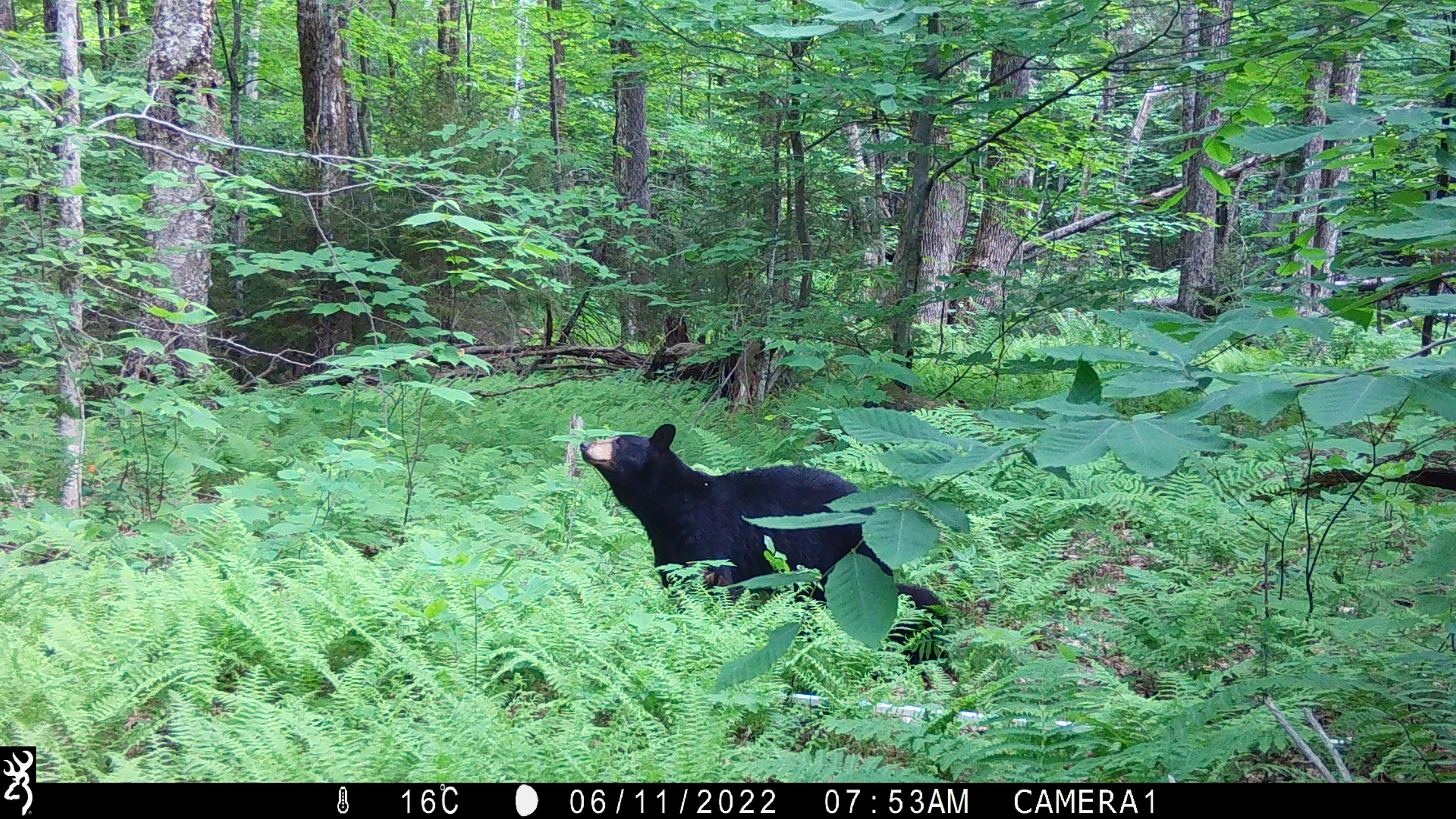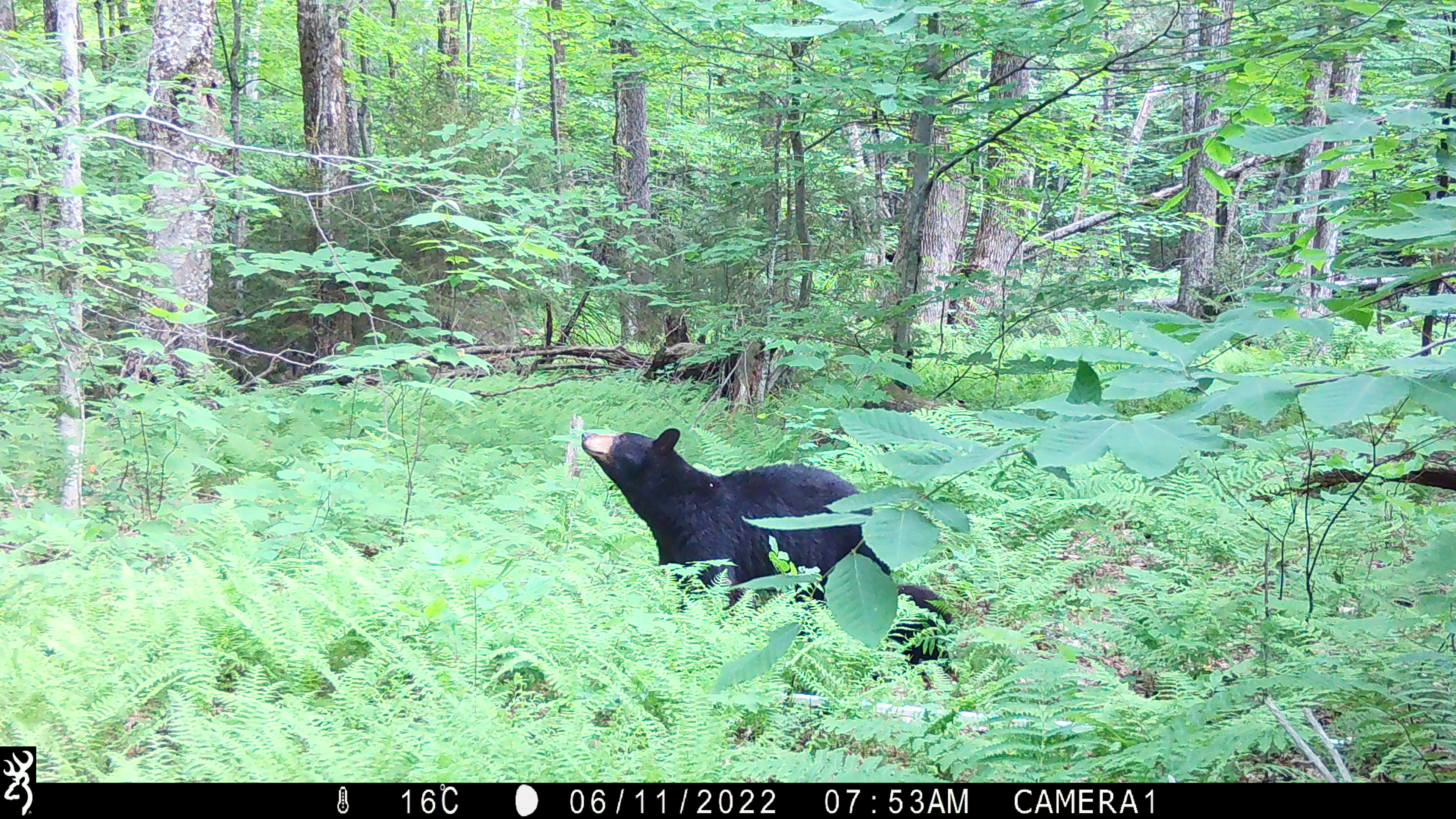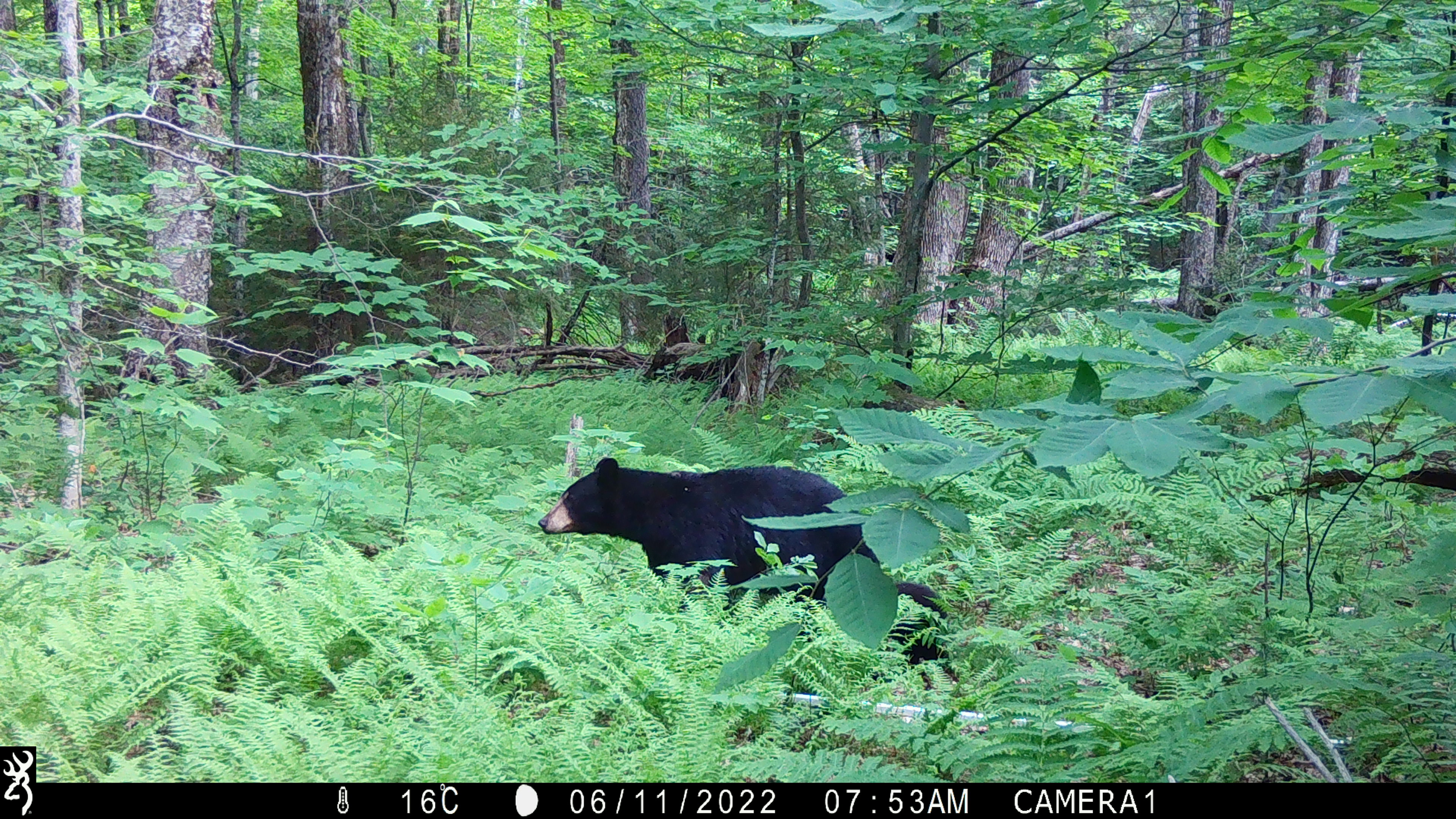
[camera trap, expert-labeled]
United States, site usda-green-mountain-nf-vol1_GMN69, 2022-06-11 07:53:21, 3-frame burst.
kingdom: Animalia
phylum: Chordata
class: Mammalia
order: Carnivora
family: Ursidae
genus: Ursus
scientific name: Ursus americanus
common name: black bear